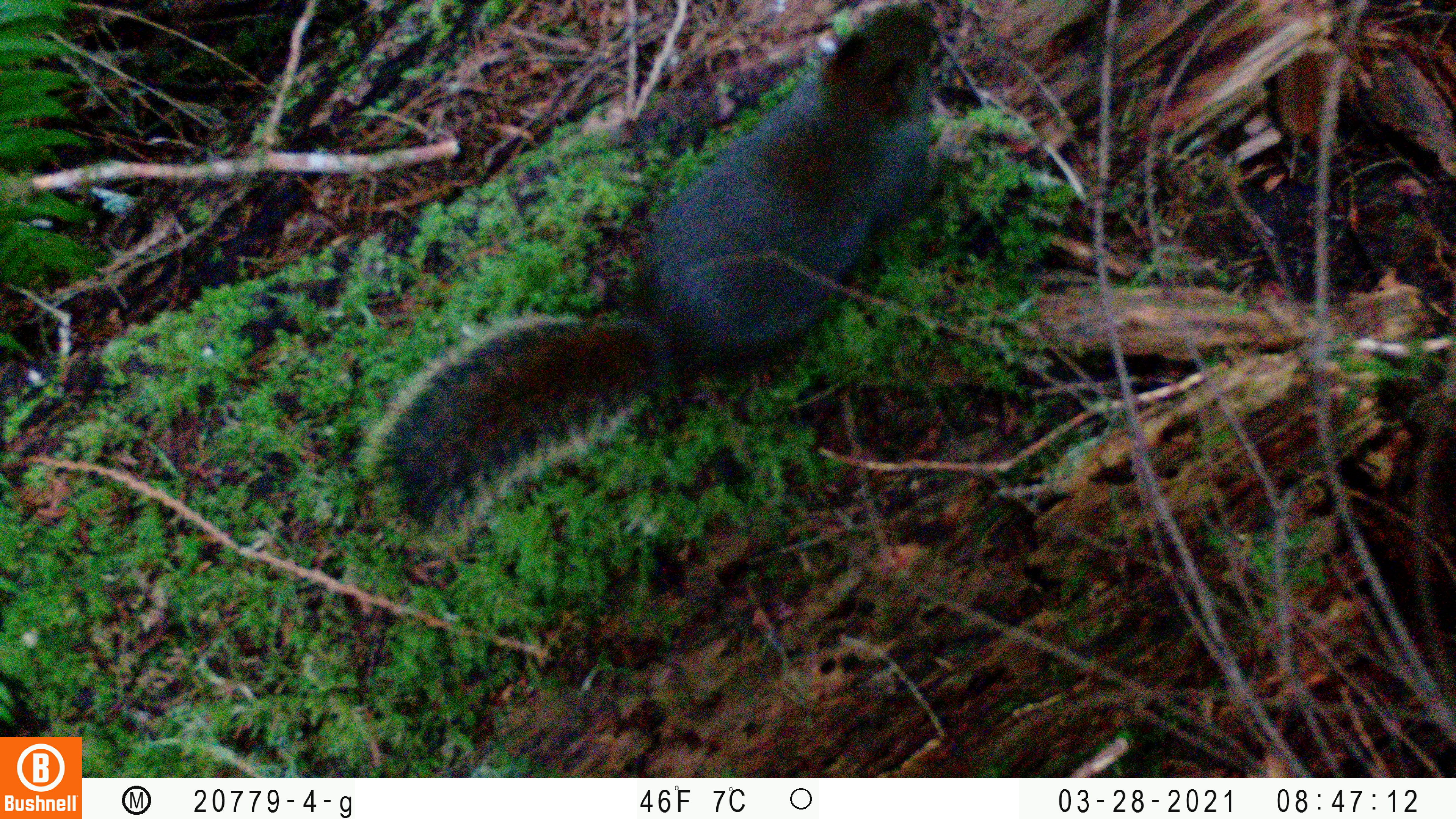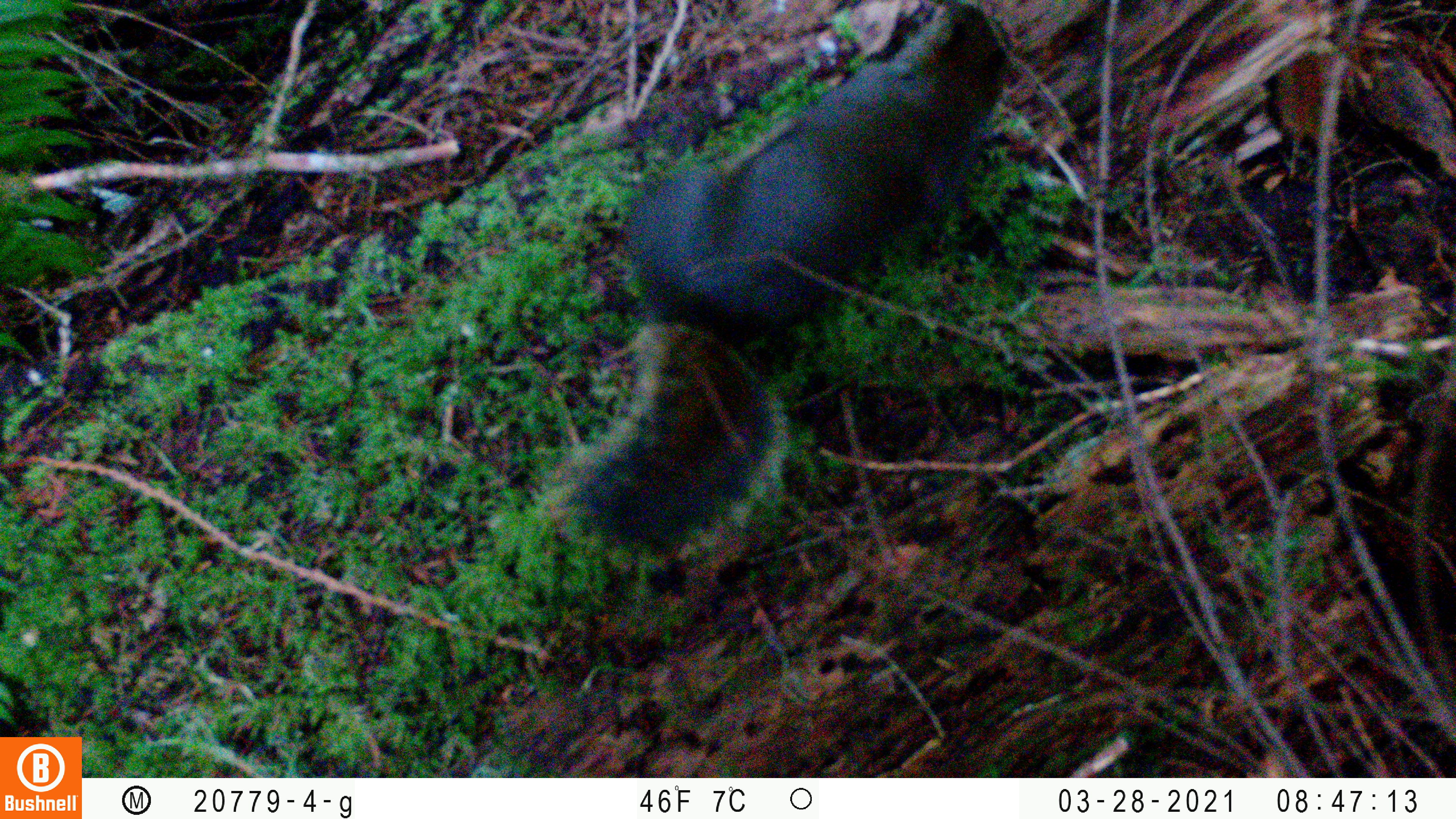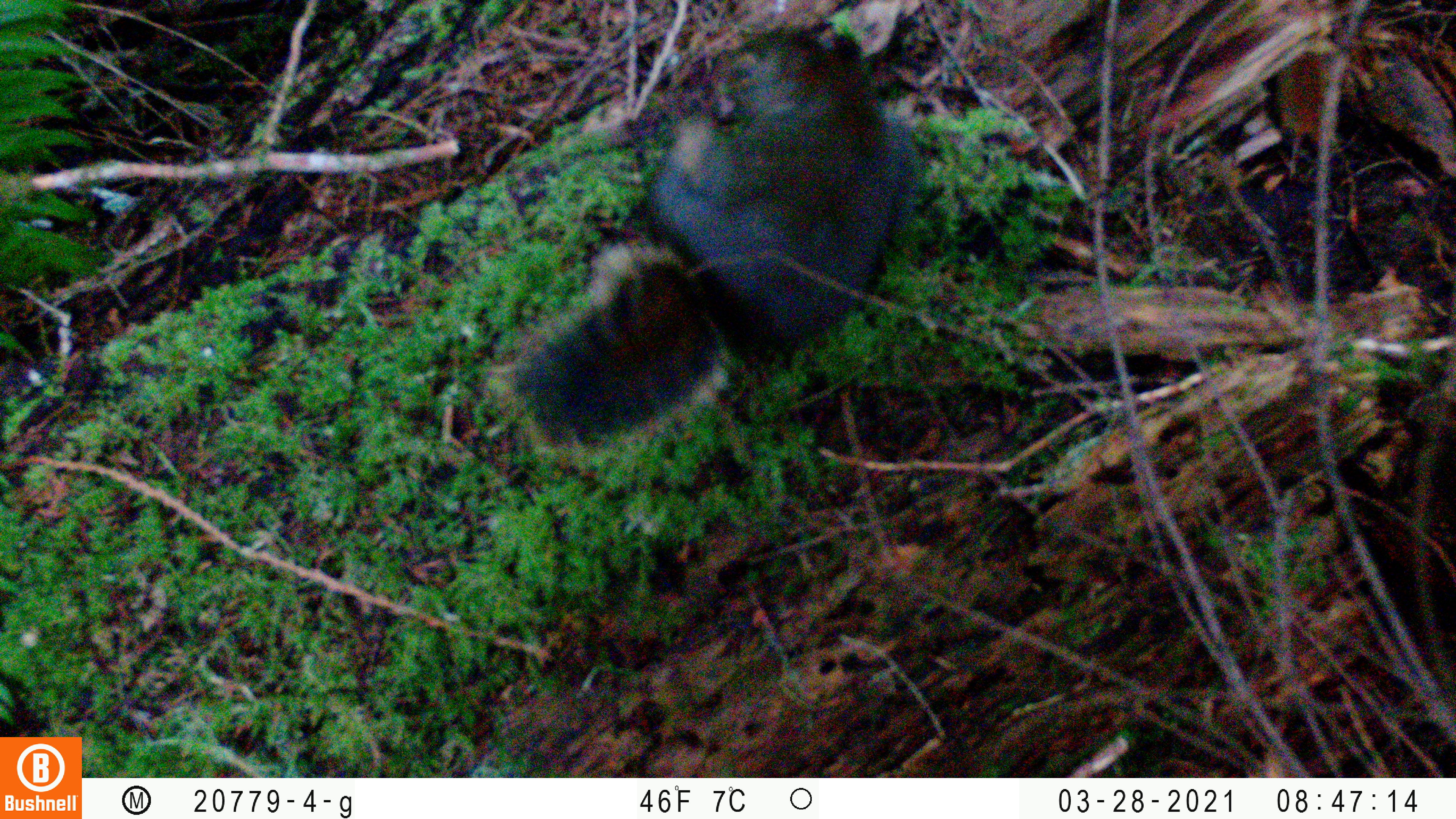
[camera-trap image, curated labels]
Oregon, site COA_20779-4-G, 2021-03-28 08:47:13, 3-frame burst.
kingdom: Animalia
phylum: Chordata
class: Mammalia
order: Rodentia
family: Sciuridae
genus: Tamiasciurus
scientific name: Tamiasciurus douglasii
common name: douglas squirrel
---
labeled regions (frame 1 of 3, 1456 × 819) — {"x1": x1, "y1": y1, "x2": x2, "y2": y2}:
douglas squirrel: {"x1": 348, "y1": 1, "x2": 984, "y2": 593}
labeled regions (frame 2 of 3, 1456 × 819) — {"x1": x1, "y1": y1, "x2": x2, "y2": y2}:
douglas squirrel: {"x1": 519, "y1": 1, "x2": 1032, "y2": 587}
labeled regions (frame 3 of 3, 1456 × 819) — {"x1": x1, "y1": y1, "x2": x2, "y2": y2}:
douglas squirrel: {"x1": 475, "y1": 12, "x2": 952, "y2": 501}